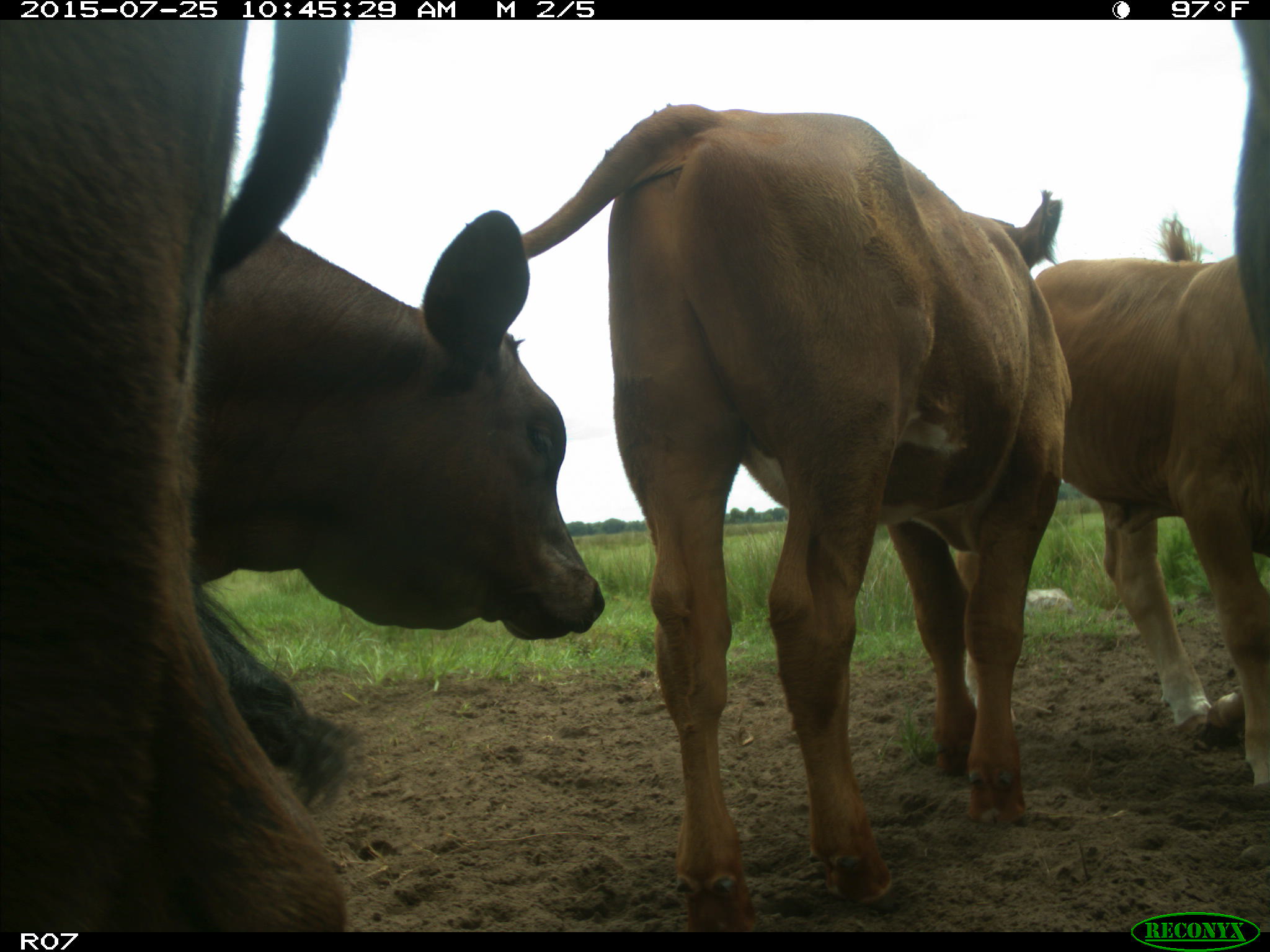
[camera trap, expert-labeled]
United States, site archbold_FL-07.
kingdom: Animalia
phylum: Chordata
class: Mammalia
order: Artiodactyla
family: Bovidae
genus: Bos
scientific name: Bos taurus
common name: domestic cow